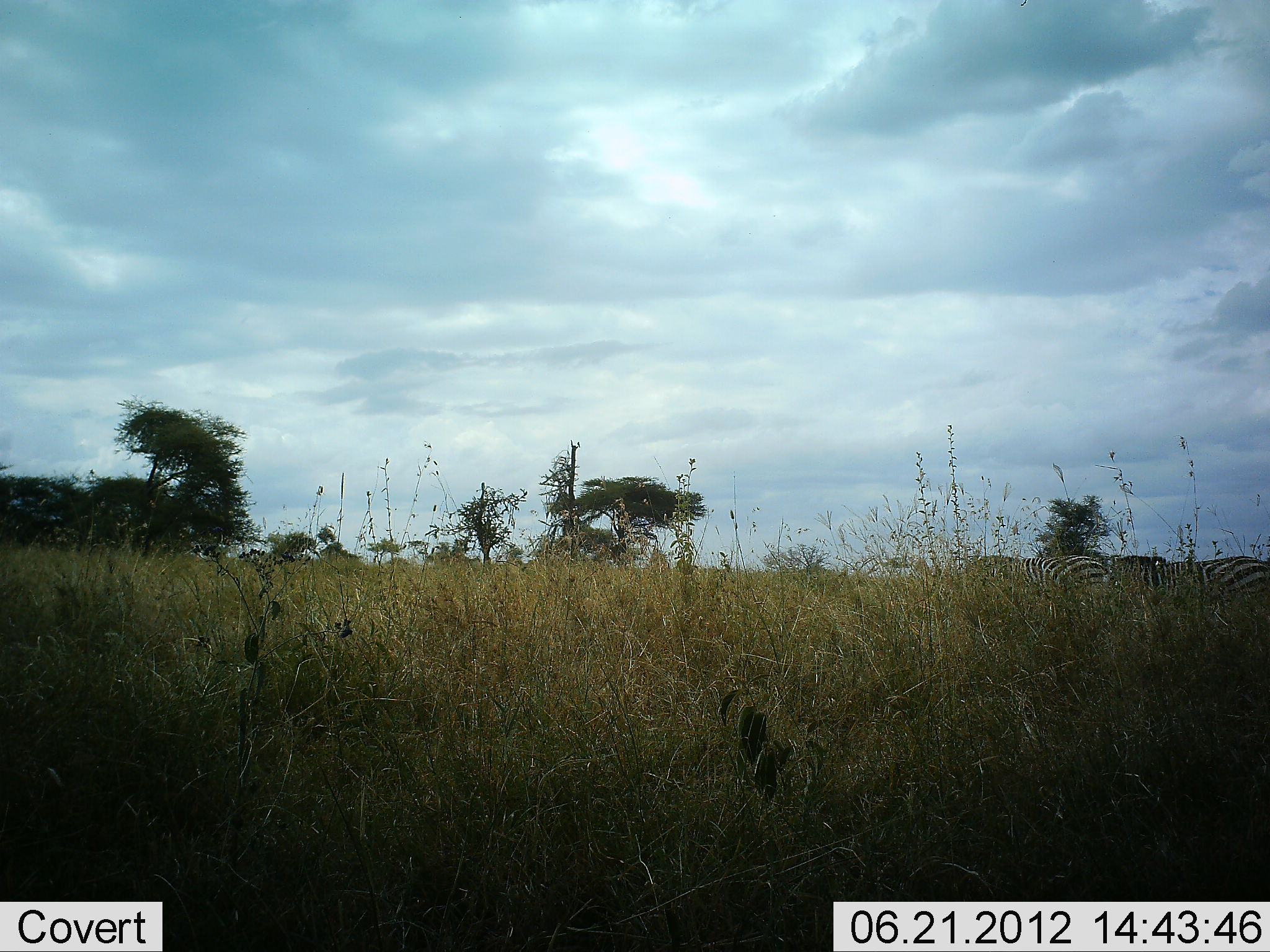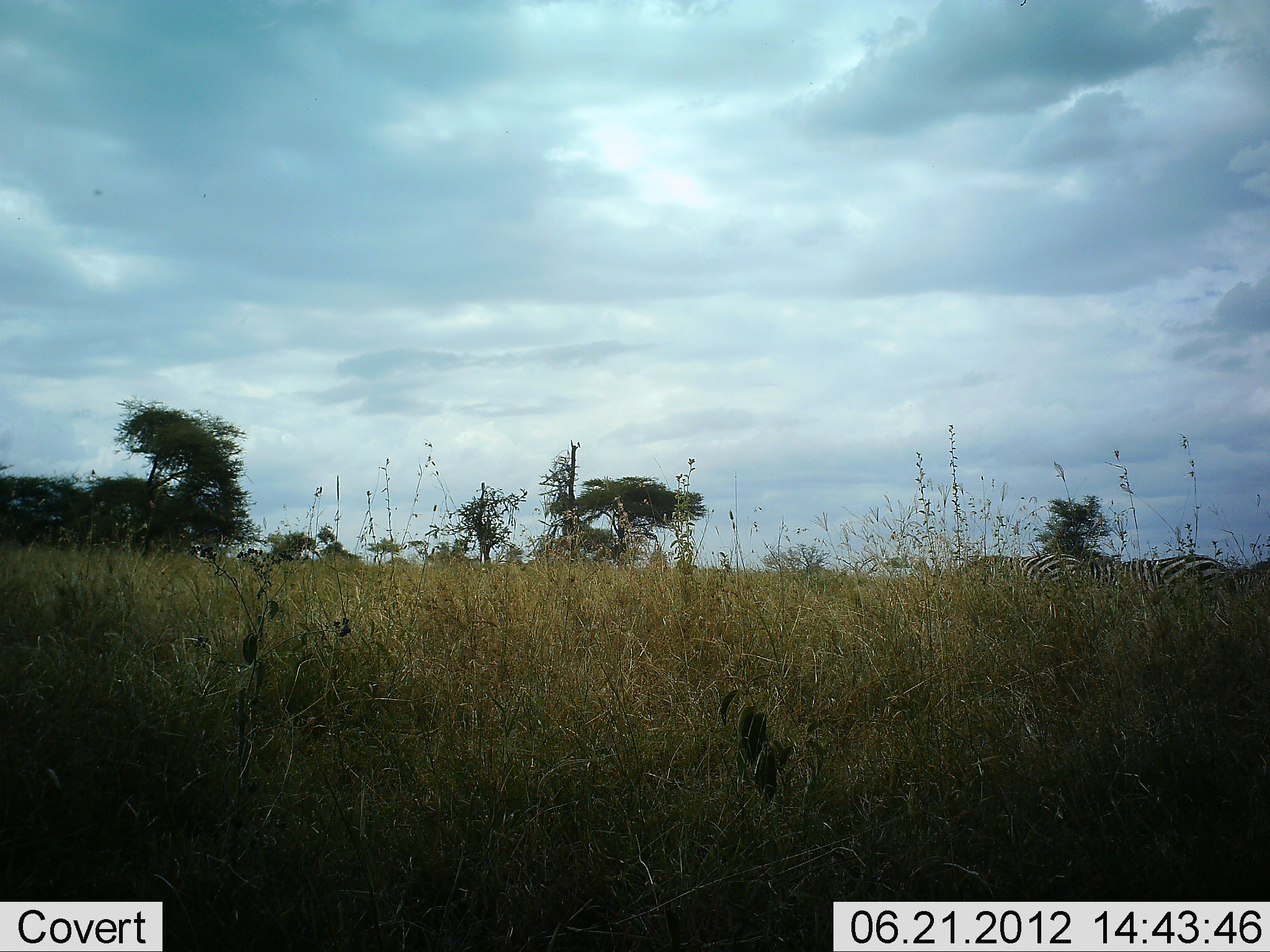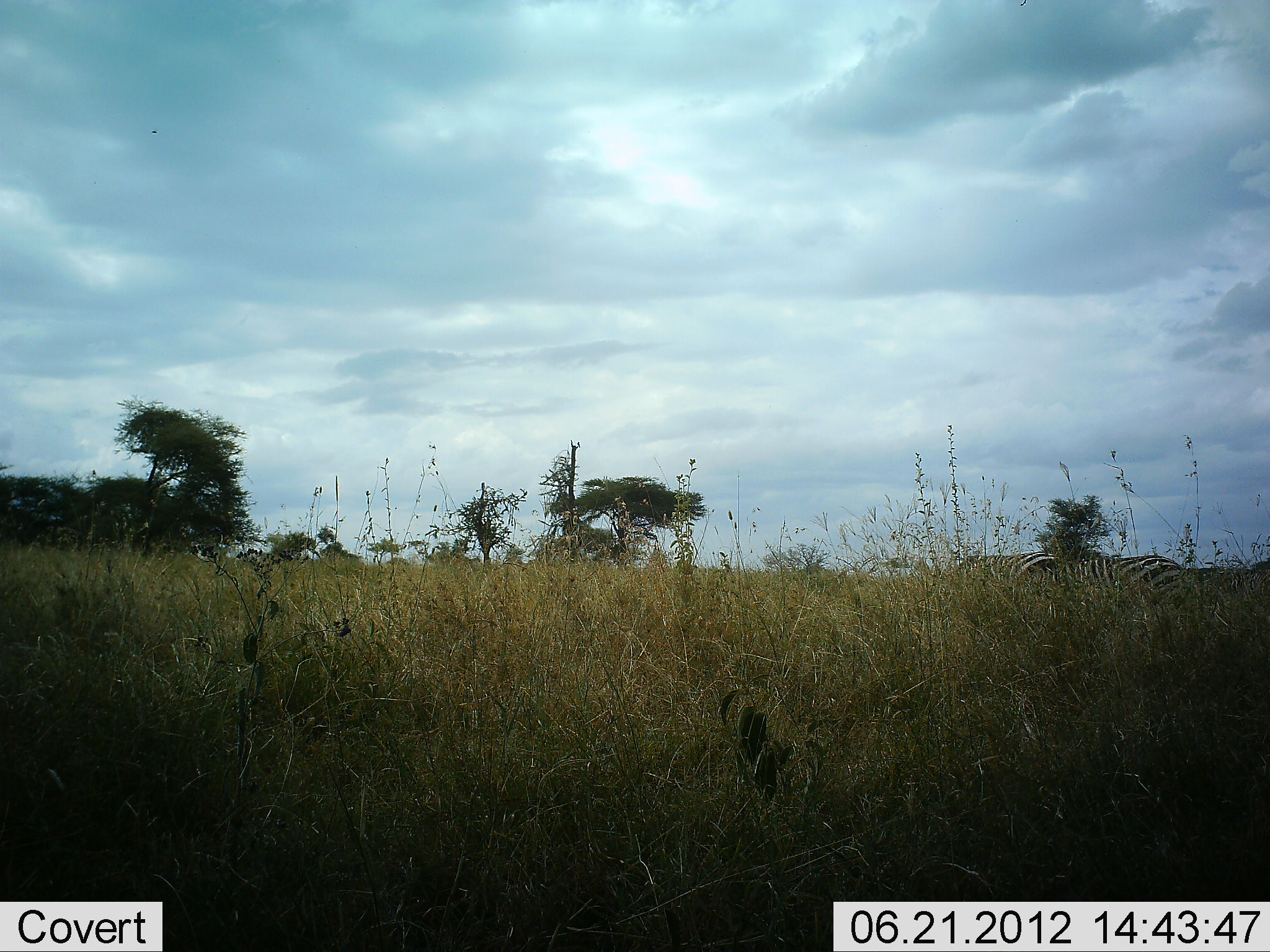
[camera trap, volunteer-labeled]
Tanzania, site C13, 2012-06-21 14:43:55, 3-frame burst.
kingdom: Animalia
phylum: Chordata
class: Mammalia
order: Perissodactyla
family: Equidae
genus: Equus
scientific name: Equus quagga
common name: plains zebra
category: zebra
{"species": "zebra (plains zebra) (Equus quagga)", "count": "3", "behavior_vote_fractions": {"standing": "10%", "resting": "0%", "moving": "90%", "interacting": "0%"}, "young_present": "0%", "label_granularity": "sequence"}